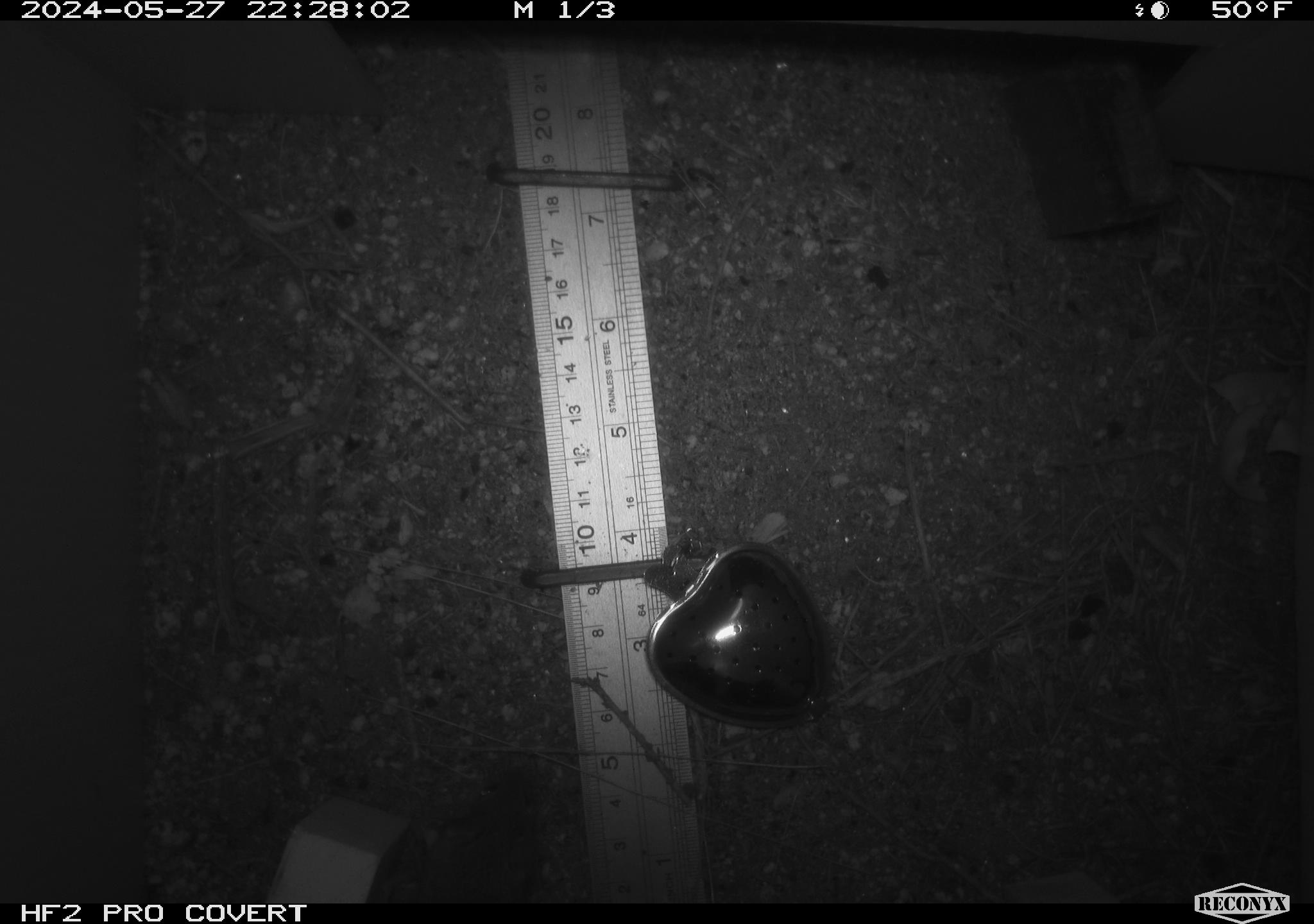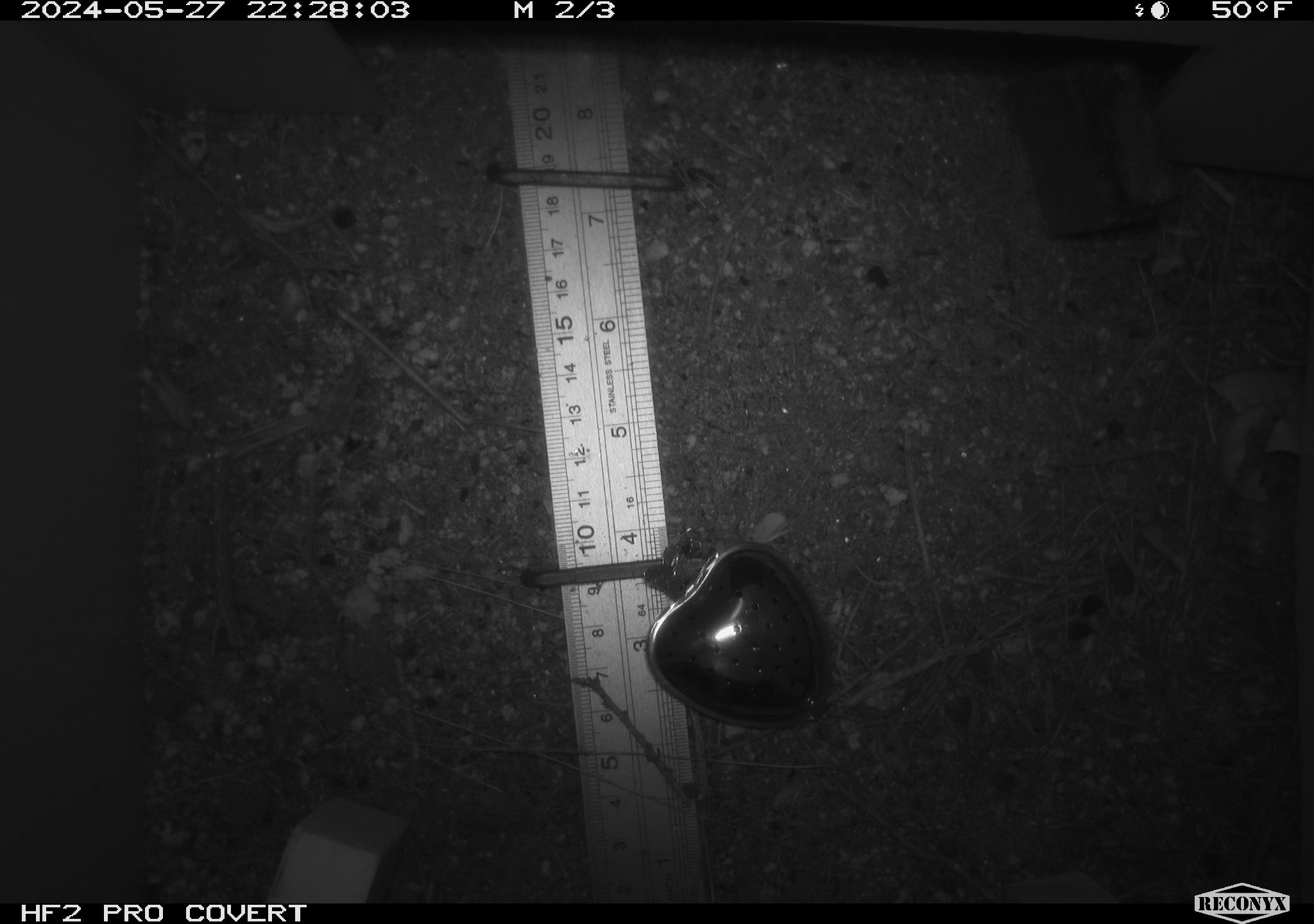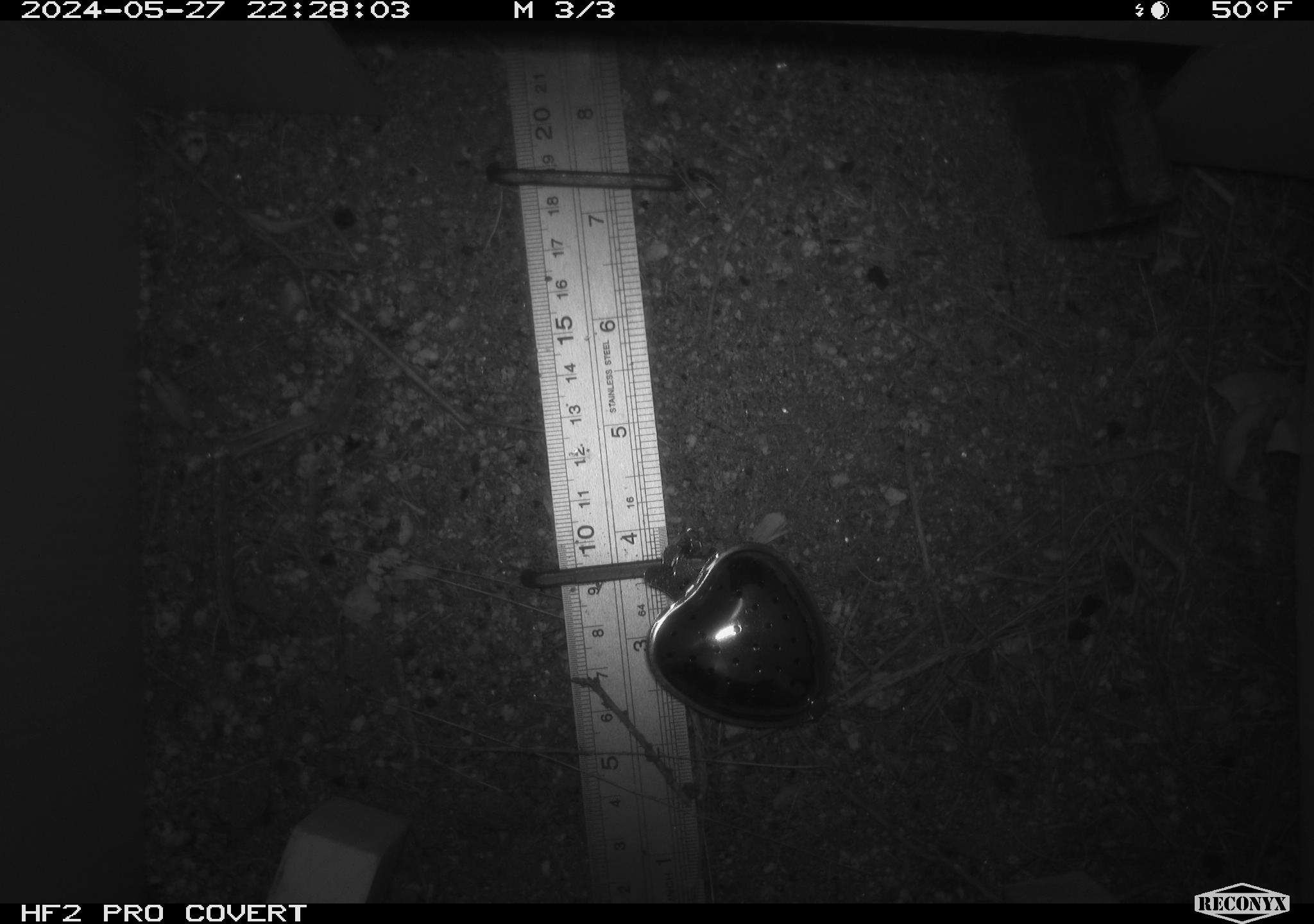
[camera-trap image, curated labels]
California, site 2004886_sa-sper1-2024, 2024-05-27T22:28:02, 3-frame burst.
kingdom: Animalia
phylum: Chordata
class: Mammalia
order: Rodentia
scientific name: Rodentia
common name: mouse species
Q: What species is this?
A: Mouse species (Rodentia).